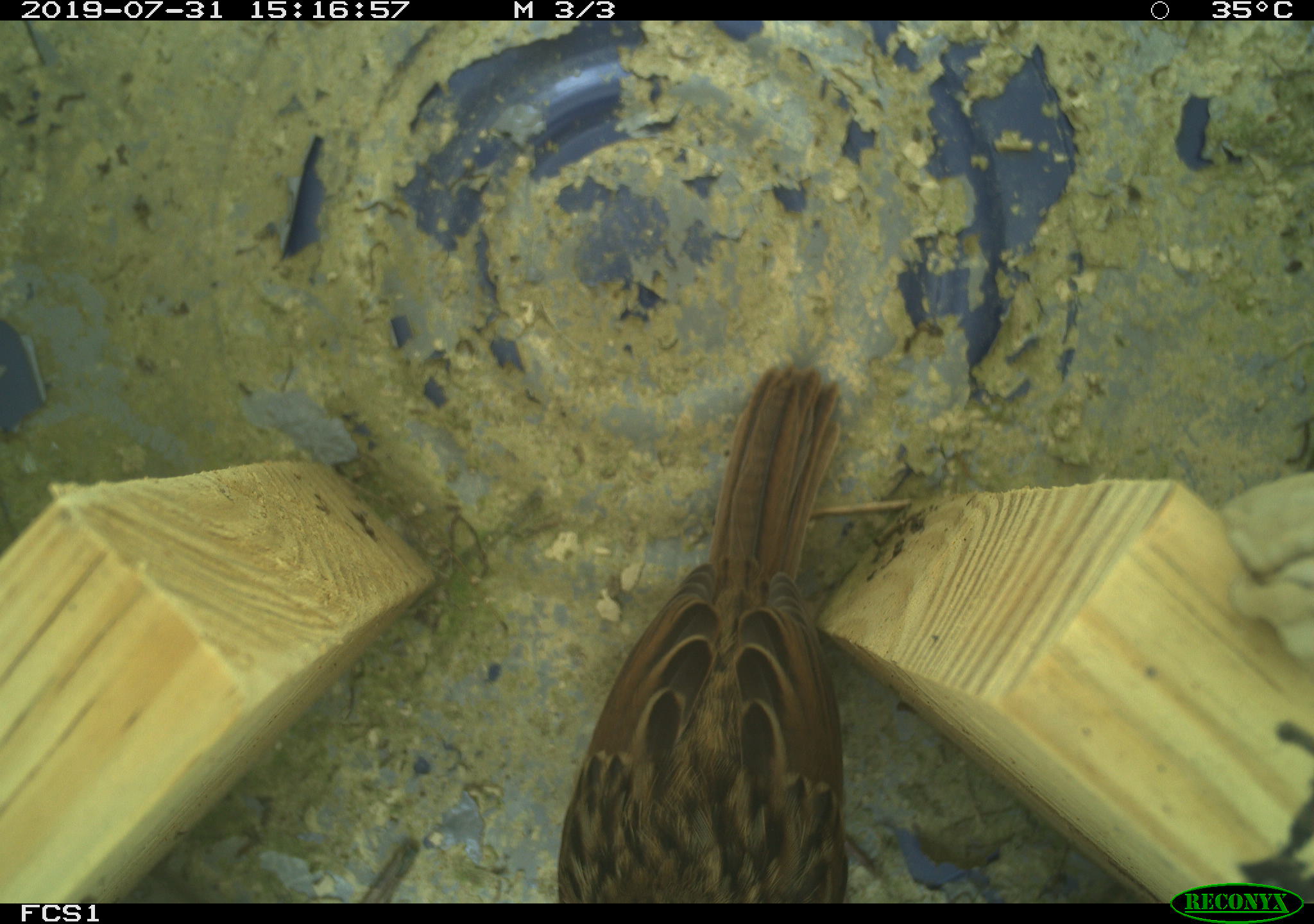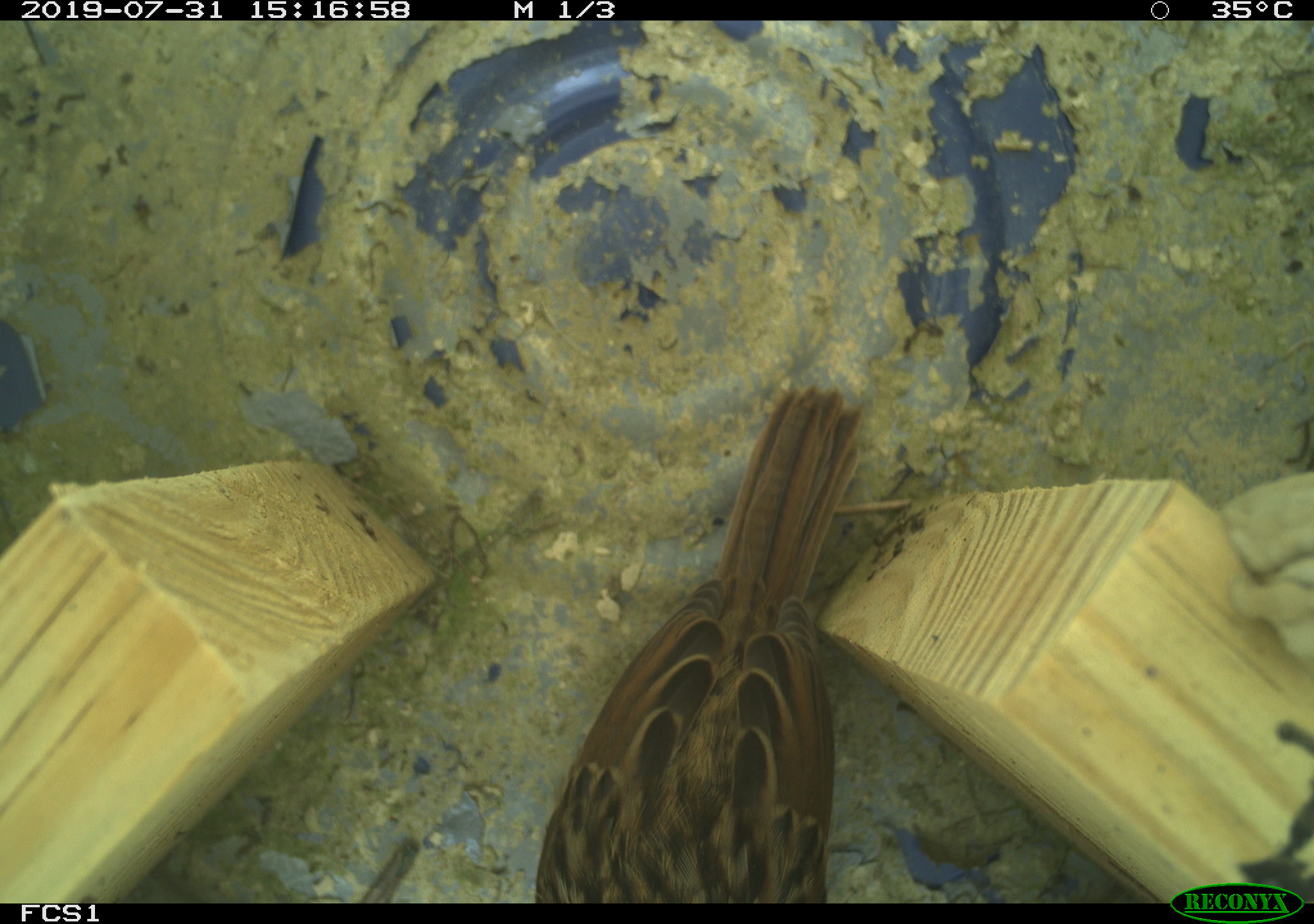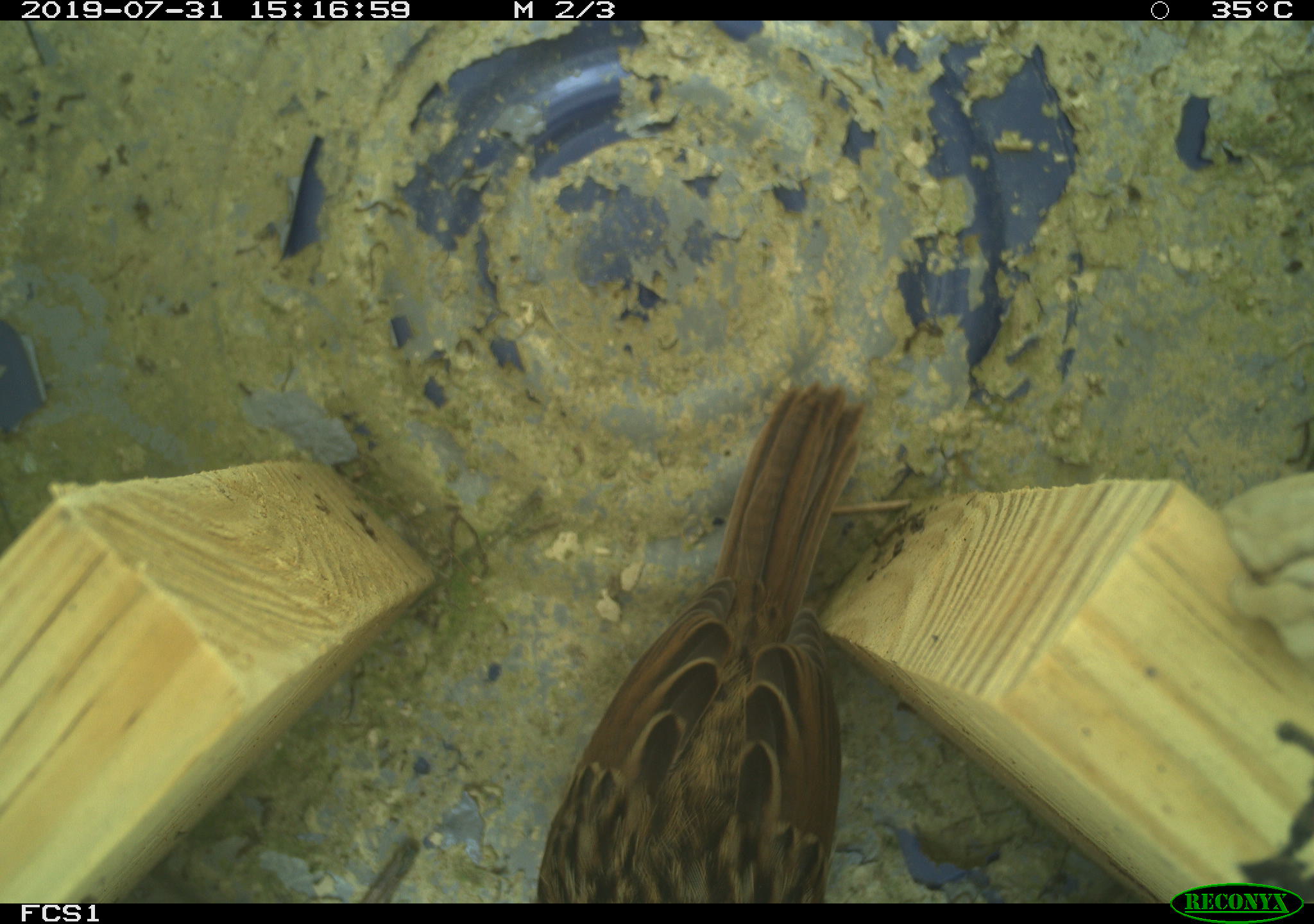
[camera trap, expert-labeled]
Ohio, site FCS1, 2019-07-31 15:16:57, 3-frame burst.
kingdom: Animalia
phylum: Chordata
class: Aves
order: Passeriformes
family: Passerellidae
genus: Melospiza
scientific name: Melospiza melodia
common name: song sparrow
Song sparrow (Melospiza melodia).